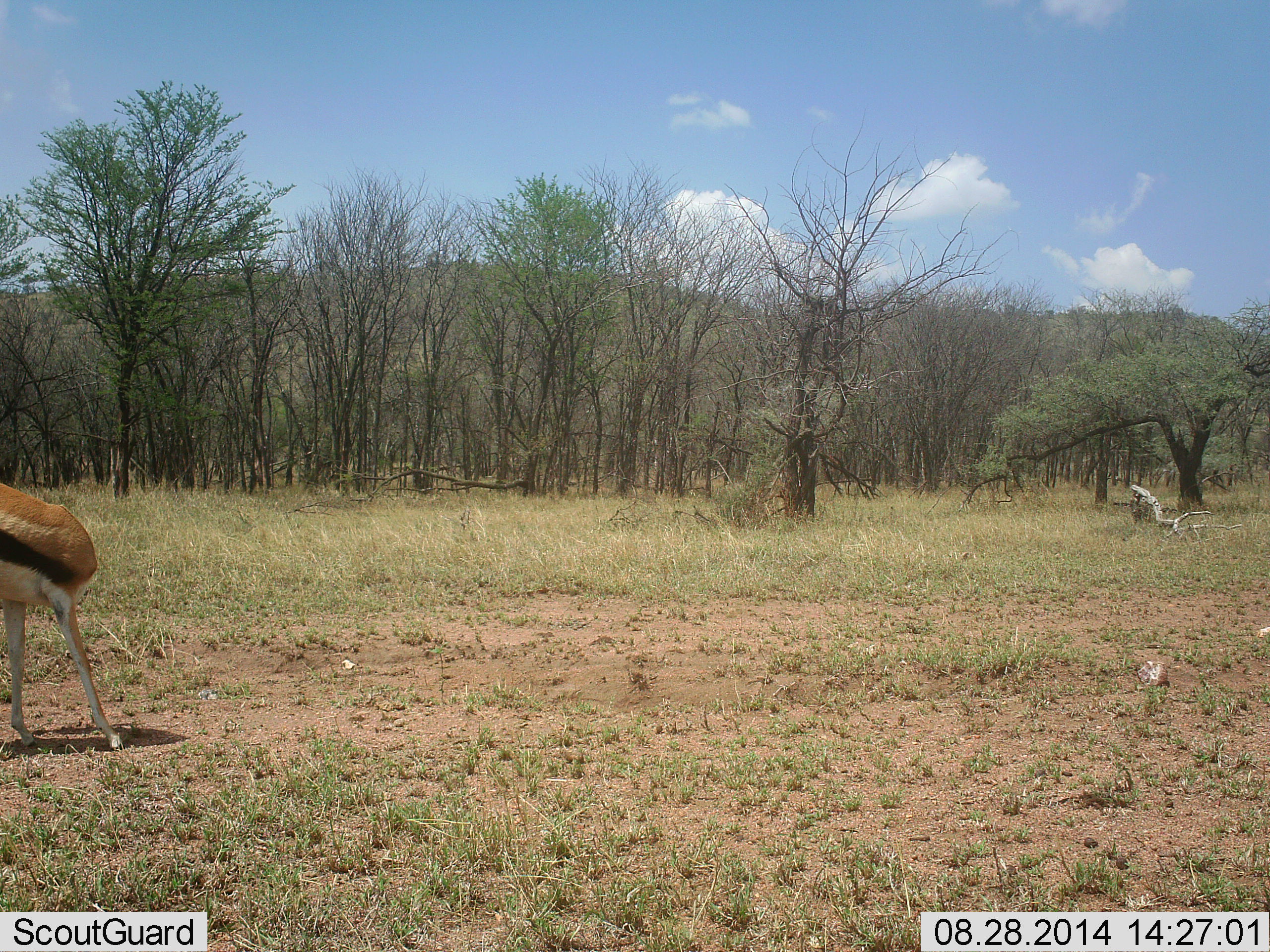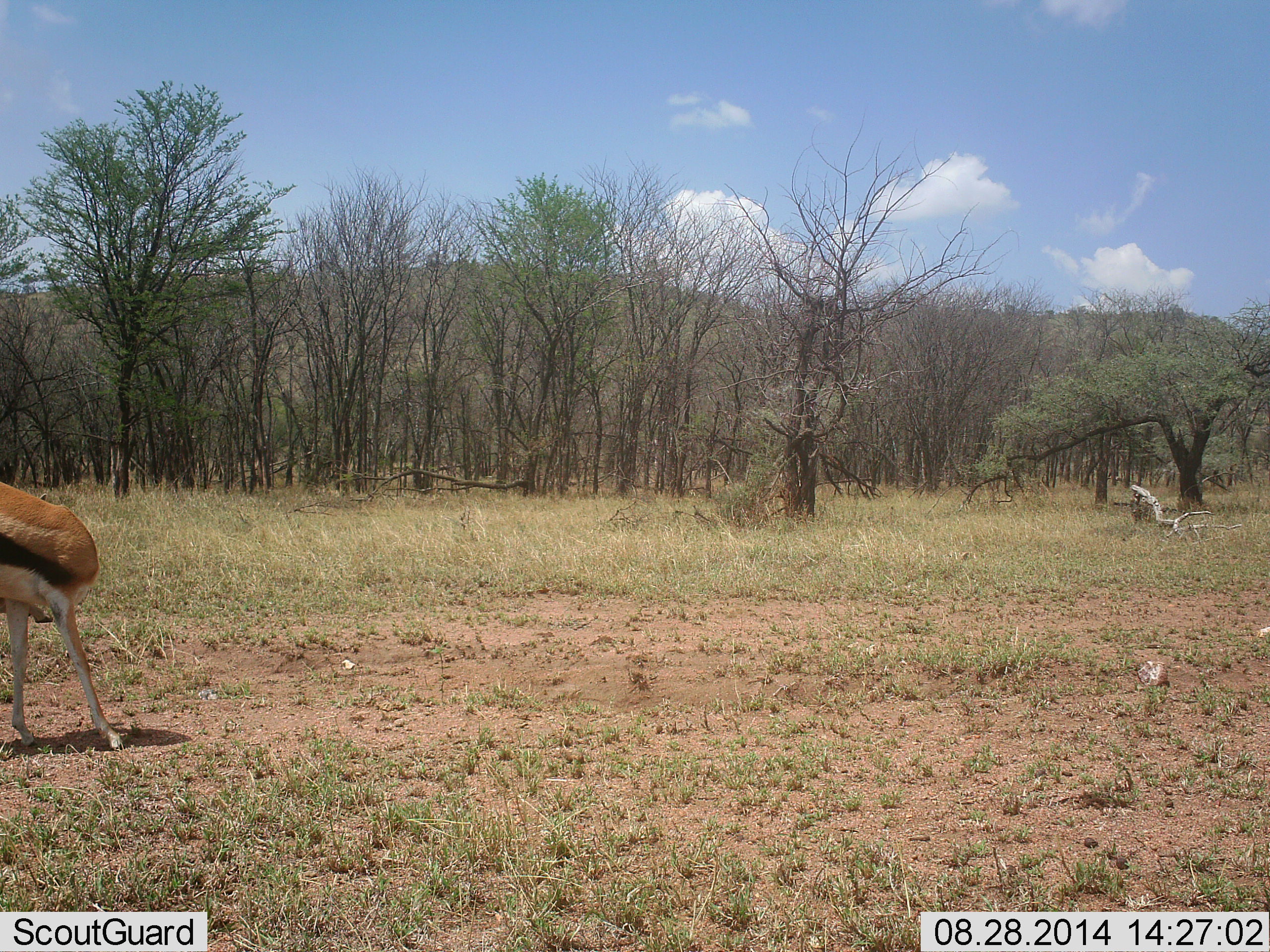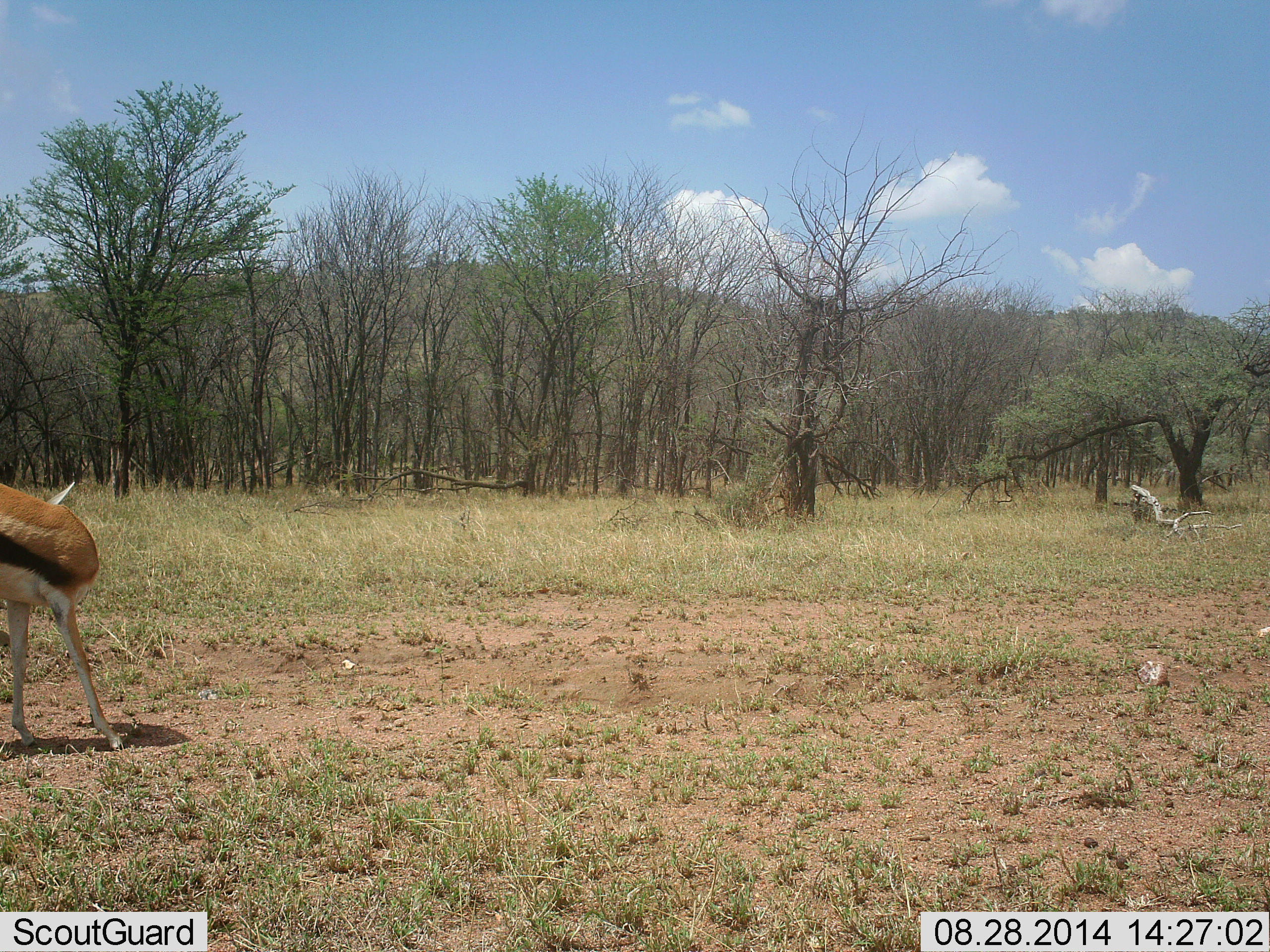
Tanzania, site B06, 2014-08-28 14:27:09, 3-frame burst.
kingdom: Animalia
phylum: Chordata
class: Mammalia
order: Artiodactyla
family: Bovidae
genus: Eudorcas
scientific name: Eudorcas thomsonii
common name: thomson's gazelle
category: gazellethomsons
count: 1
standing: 100%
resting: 0%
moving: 0%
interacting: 0%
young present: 0%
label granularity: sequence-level